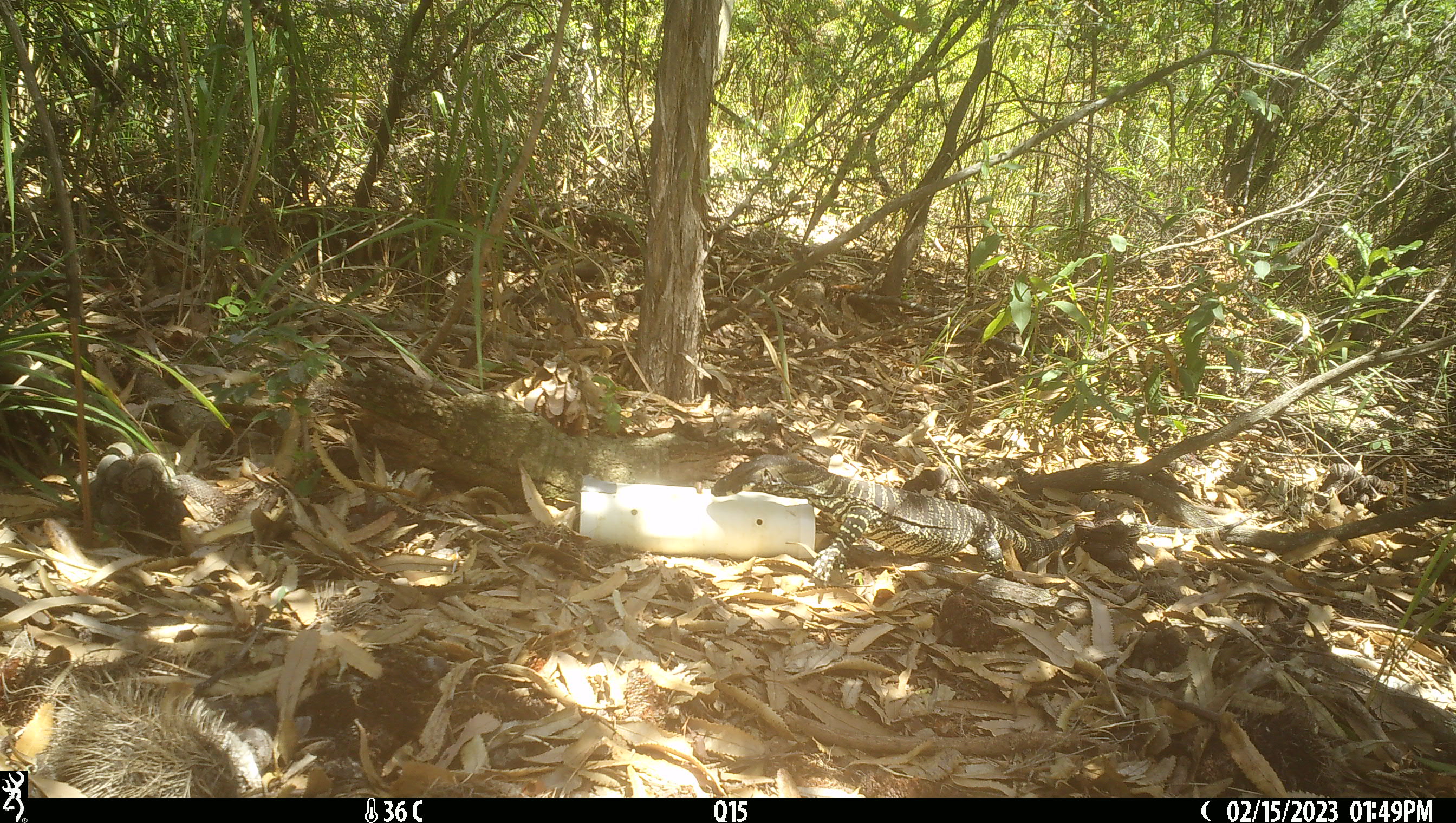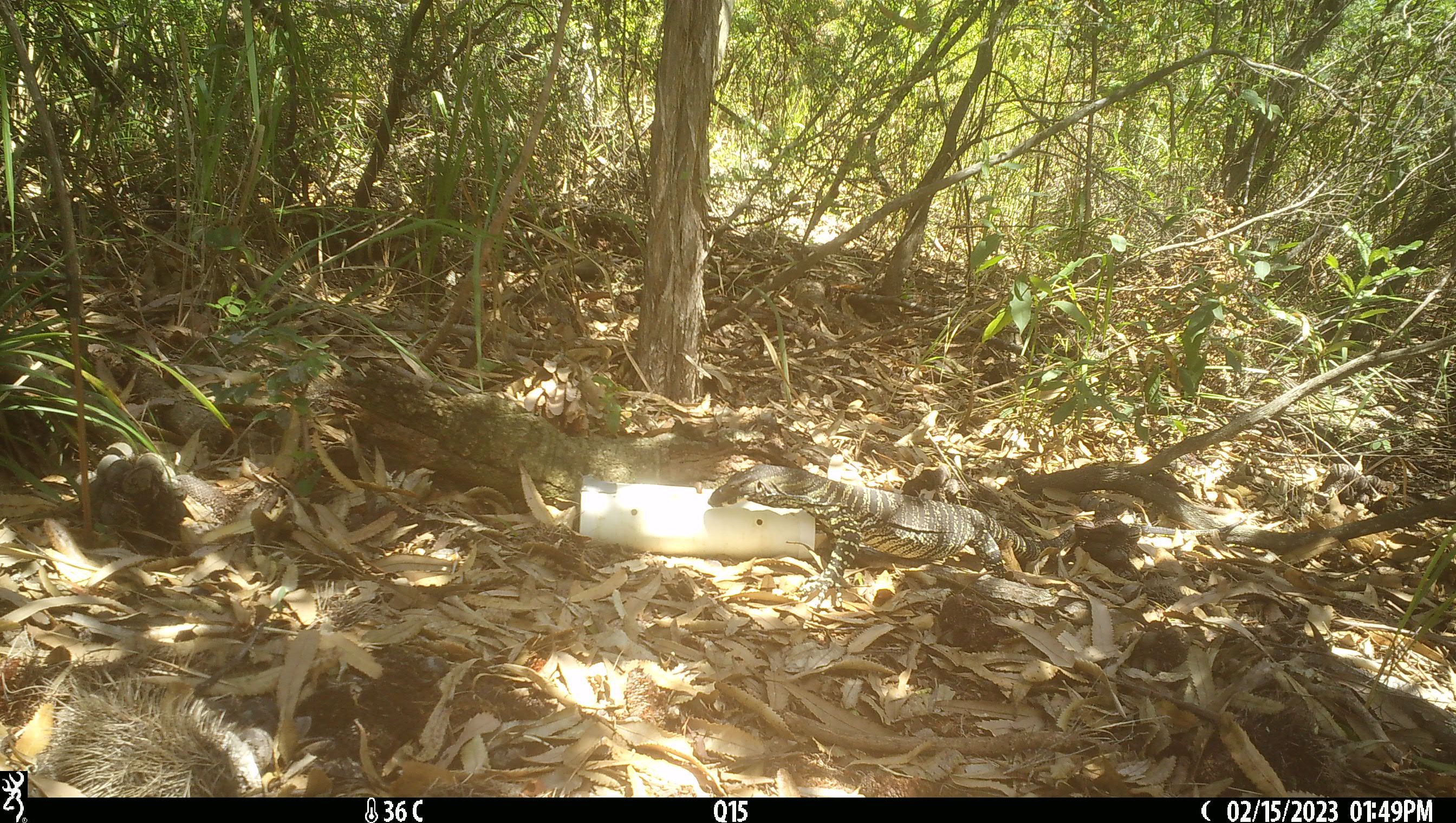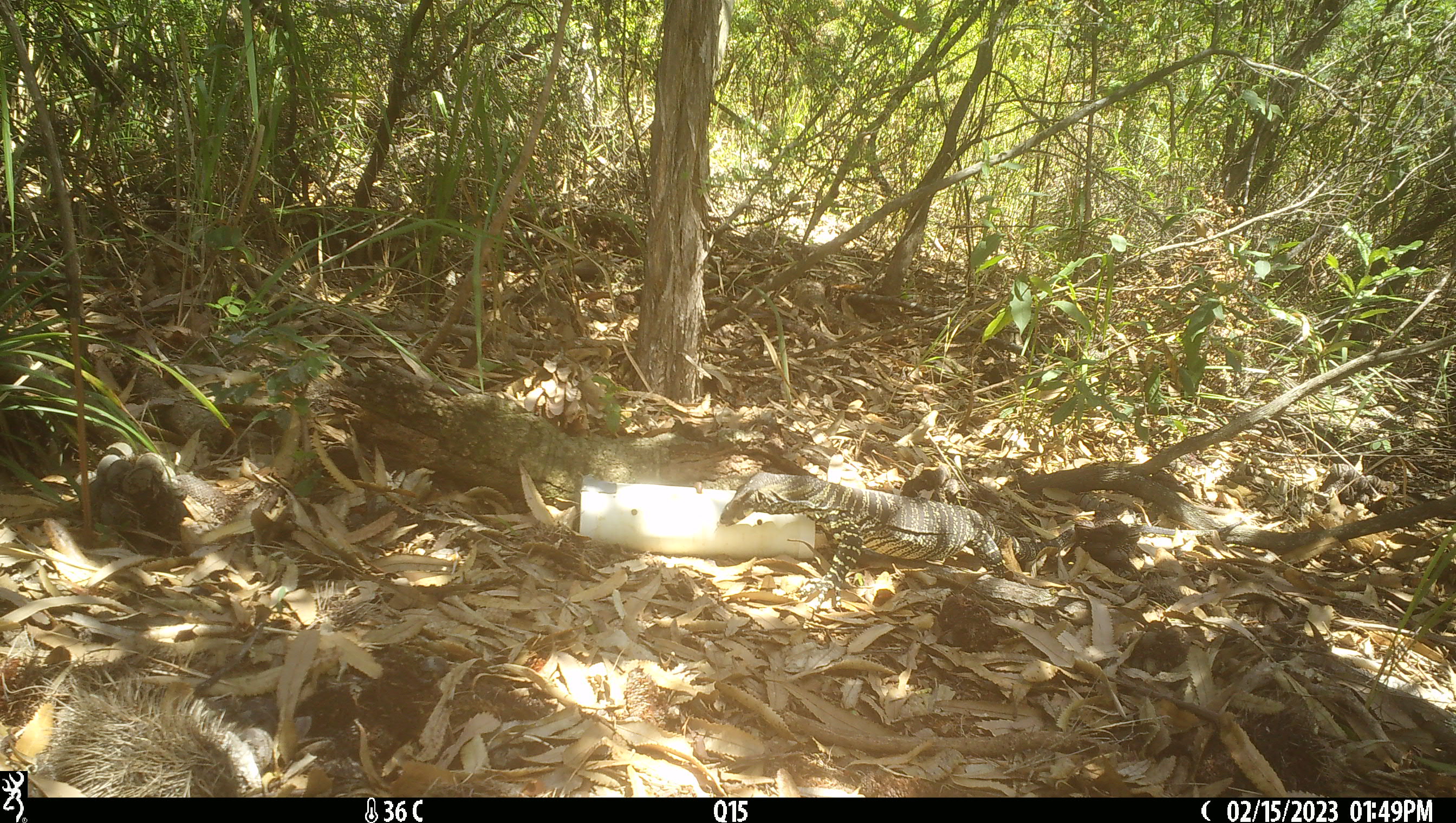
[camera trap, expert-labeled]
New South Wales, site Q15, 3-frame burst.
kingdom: Animalia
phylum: Chordata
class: Reptilia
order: Squamata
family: Varanidae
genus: Varanus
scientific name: Varanus varius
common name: lace monitor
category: goanna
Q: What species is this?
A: Goanna (lace monitor) (Varanus varius).